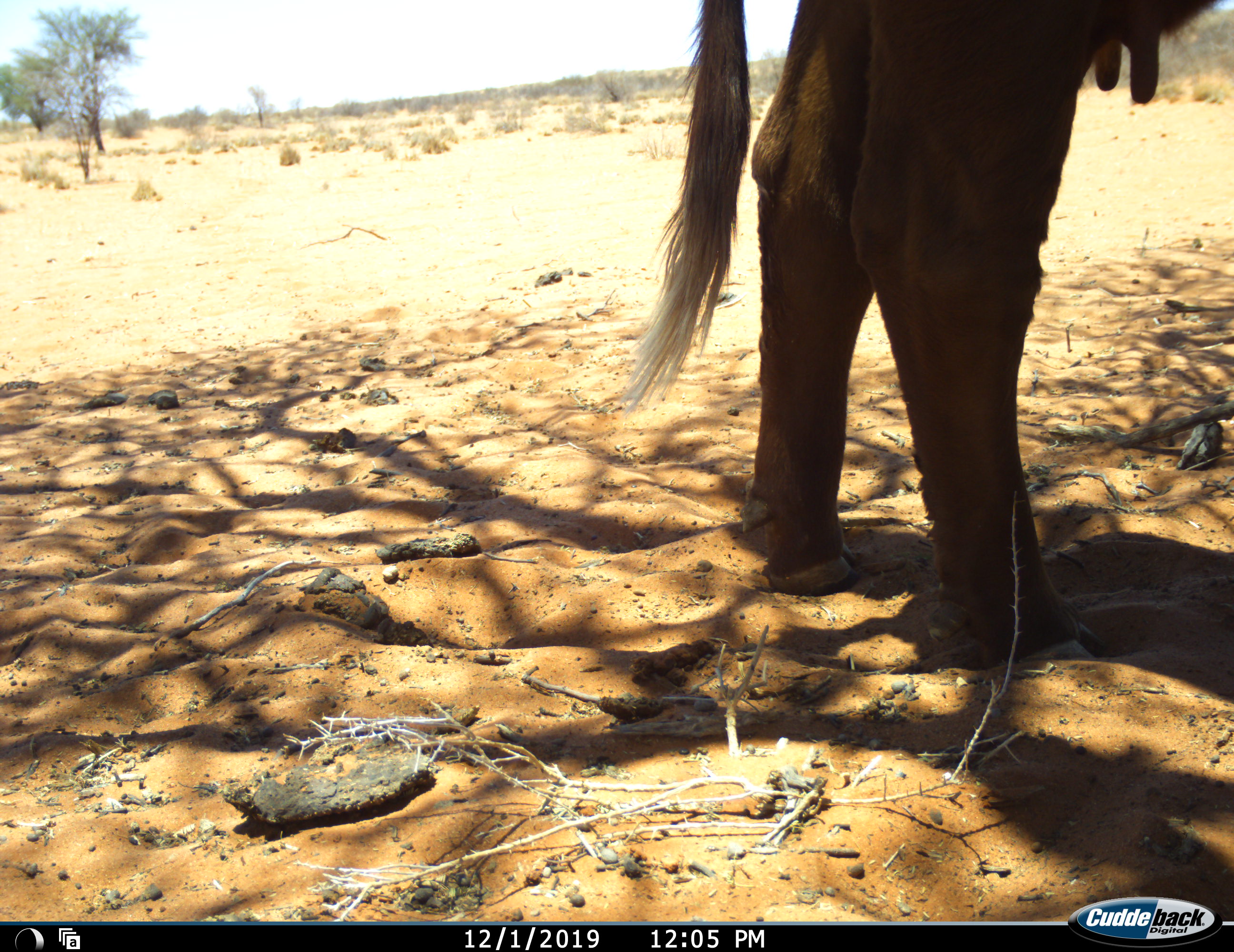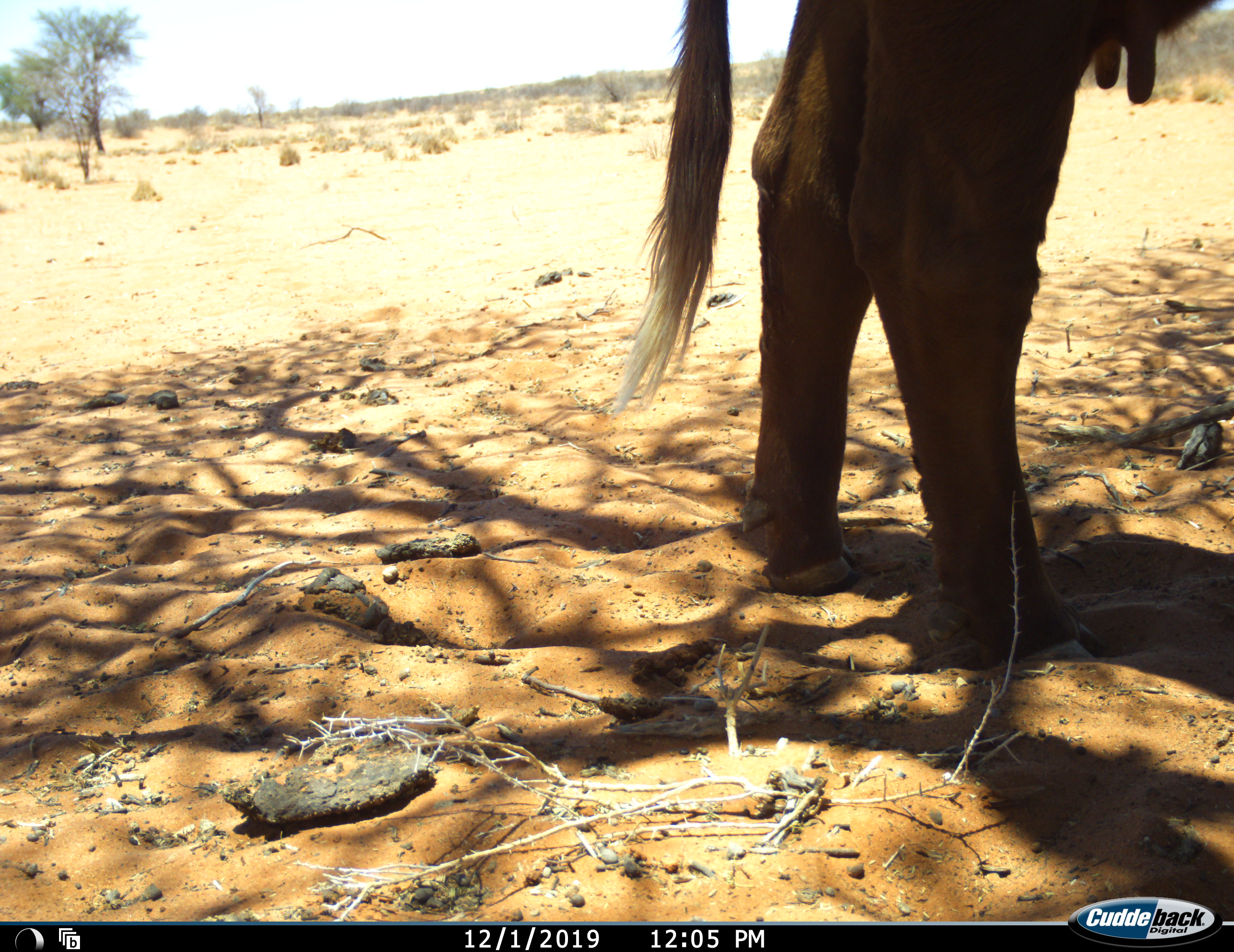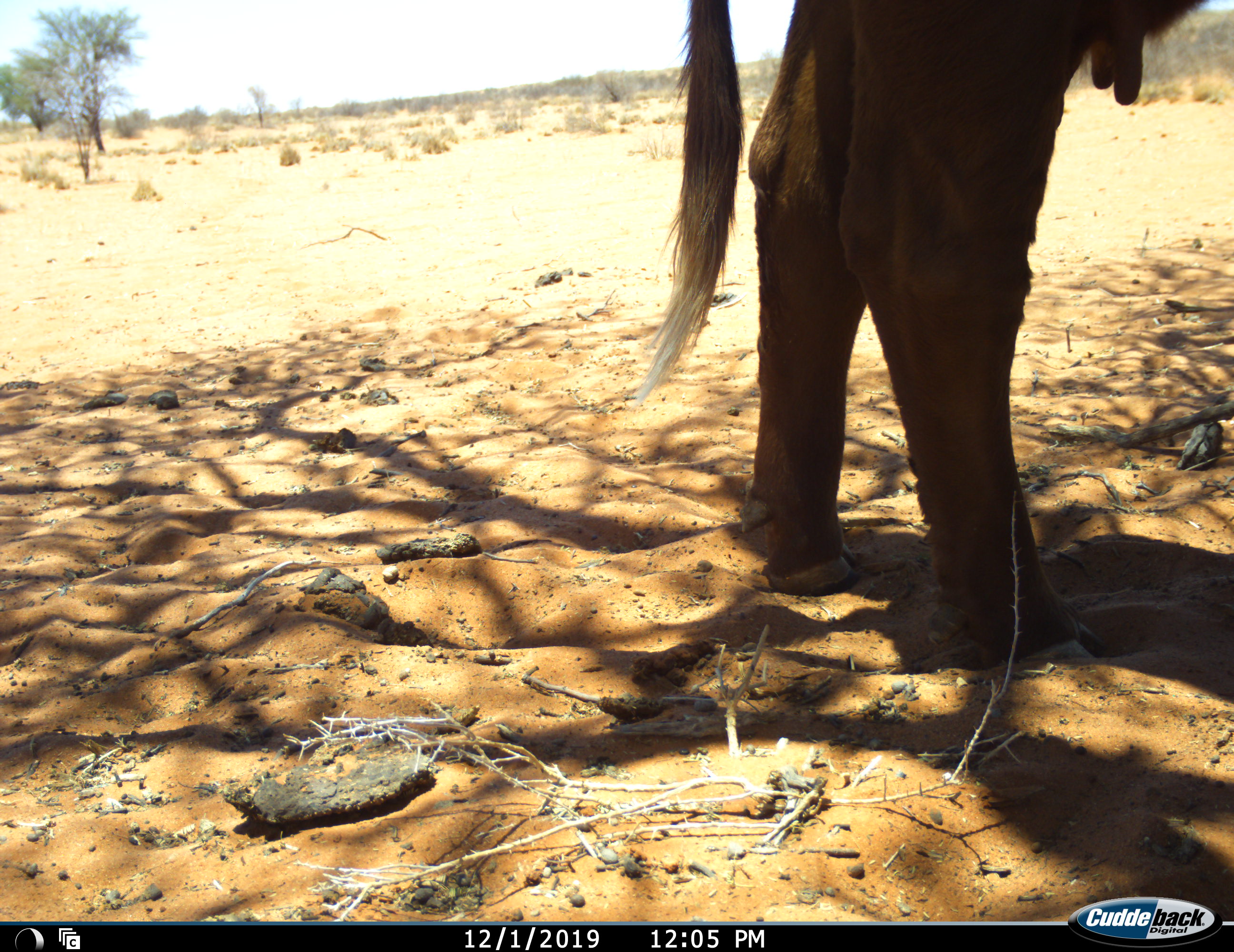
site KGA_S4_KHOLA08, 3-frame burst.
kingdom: Animalia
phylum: Chordata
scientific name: Vertebrata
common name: domestic animal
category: domesticanimal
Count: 1.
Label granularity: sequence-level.